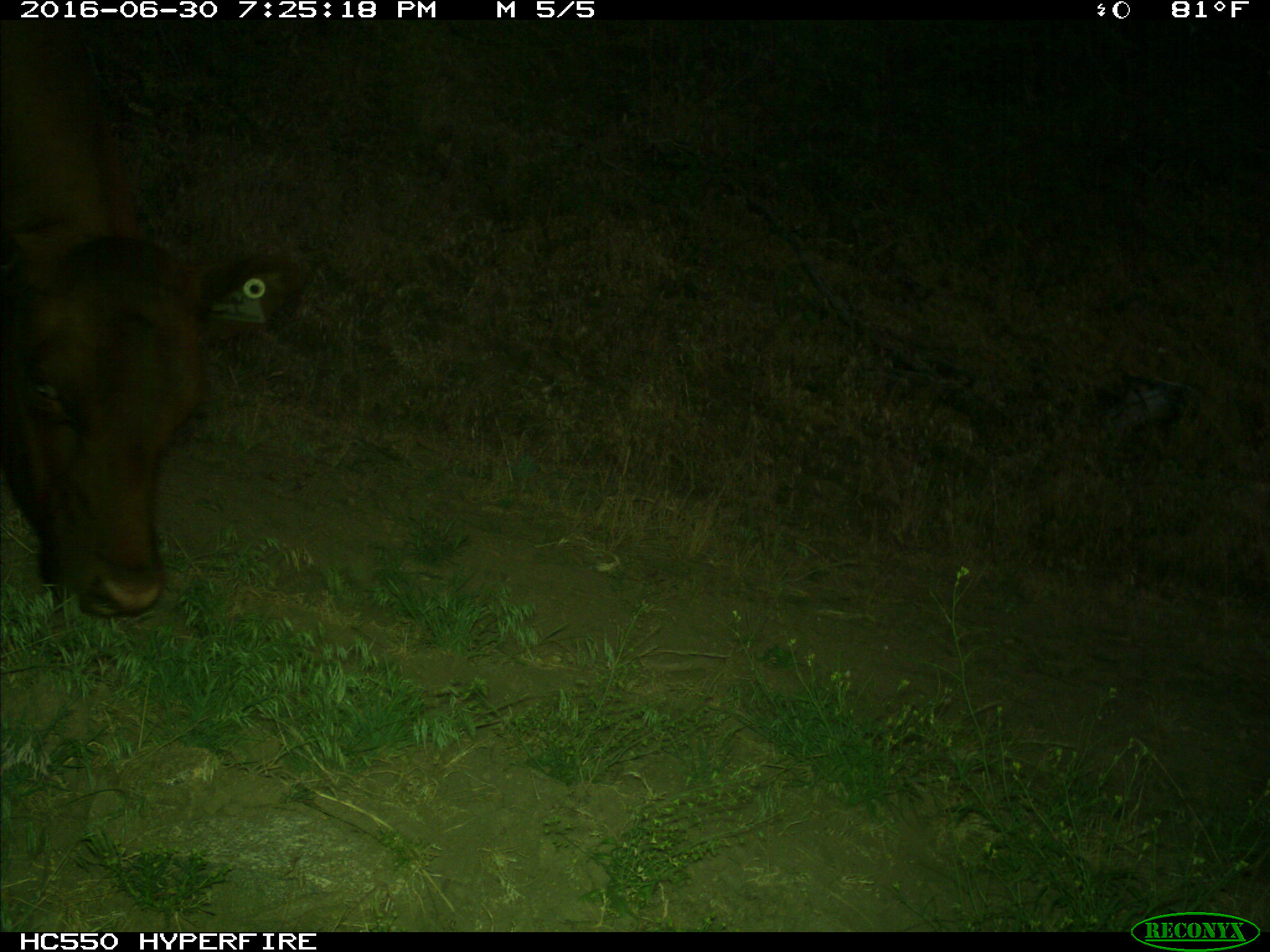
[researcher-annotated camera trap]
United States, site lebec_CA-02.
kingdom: Animalia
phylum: Chordata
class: Mammalia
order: Artiodactyla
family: Bovidae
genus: Bos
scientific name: Bos taurus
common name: domestic cow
Bos taurus (domestic cow).